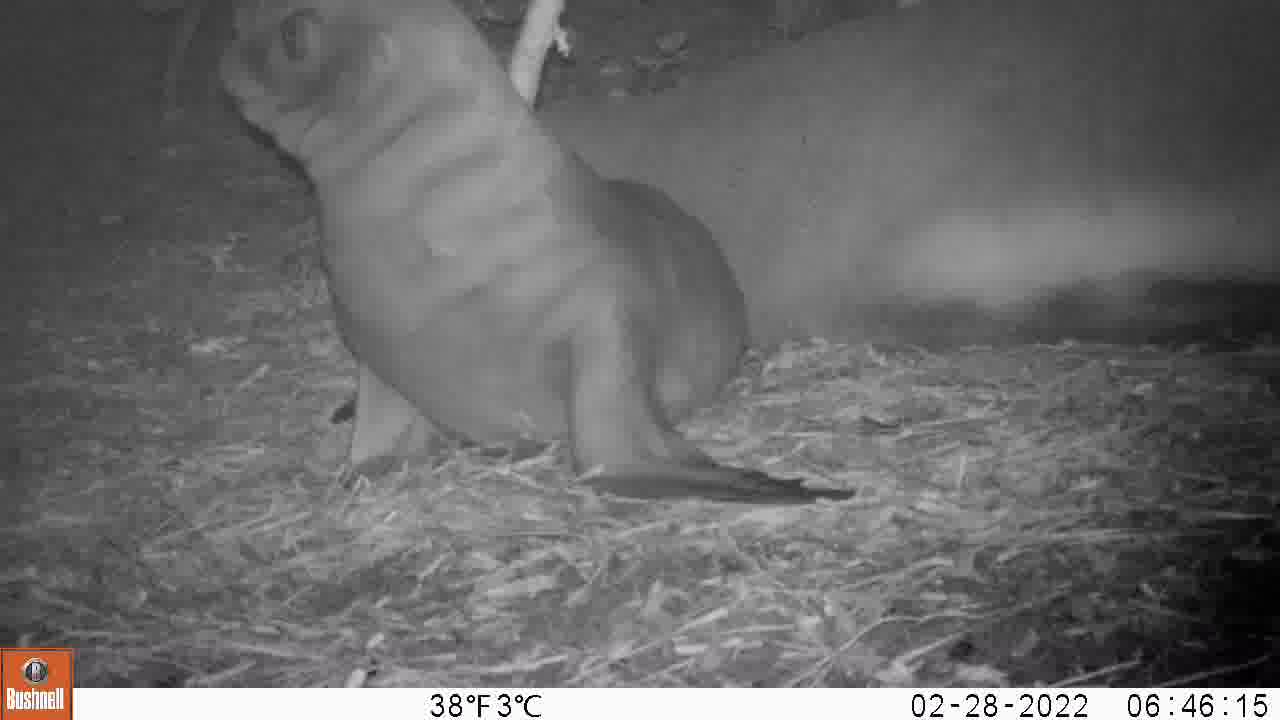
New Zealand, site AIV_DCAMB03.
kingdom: Animalia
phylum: Chordata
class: Mammalia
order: Carnivora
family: Otariidae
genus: Phocarctos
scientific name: Phocarctos hookeri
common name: new zealand sea lion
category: sealion